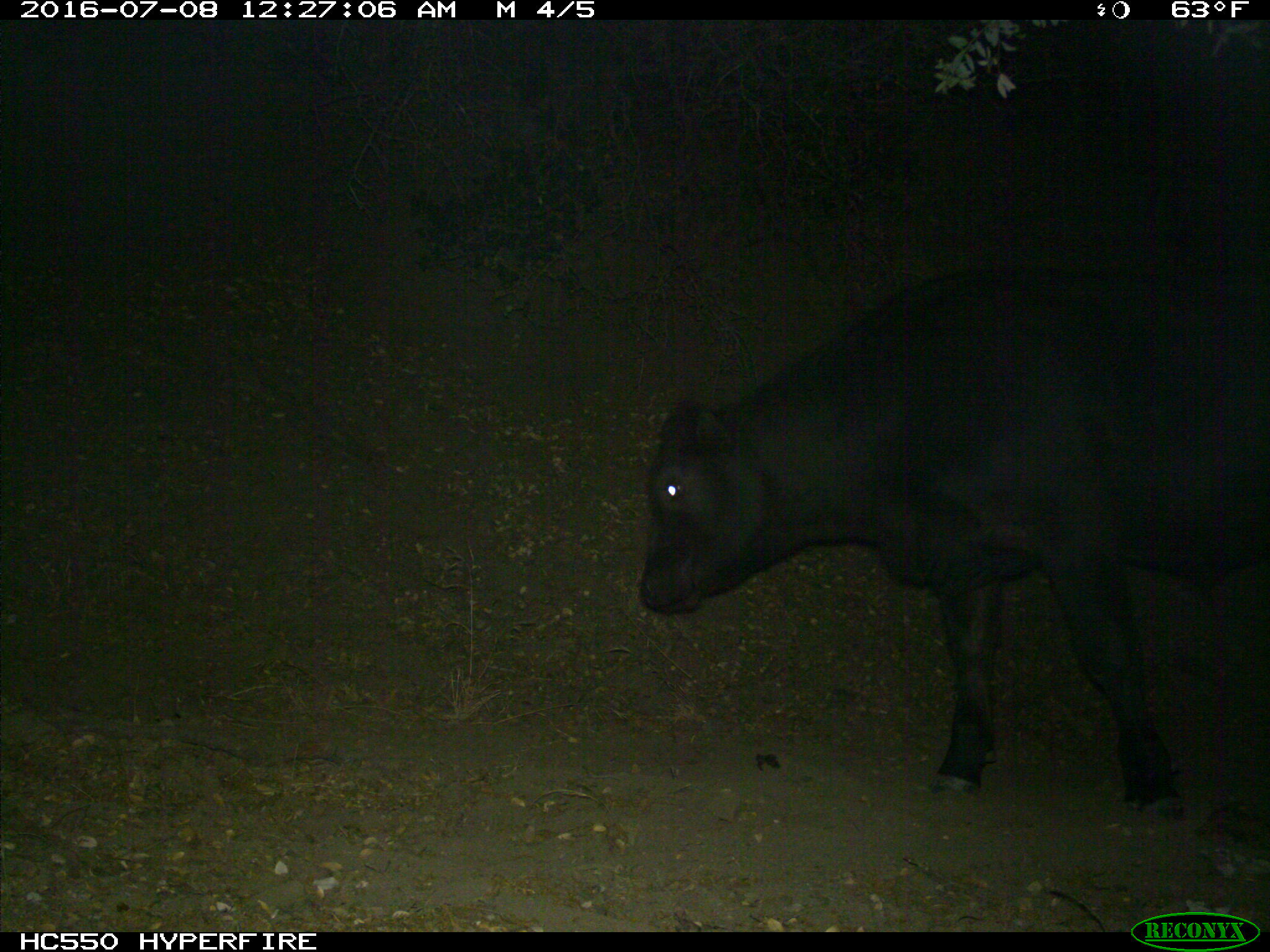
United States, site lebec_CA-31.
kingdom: Animalia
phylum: Chordata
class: Mammalia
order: Artiodactyla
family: Bovidae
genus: Bos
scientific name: Bos taurus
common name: domestic cow